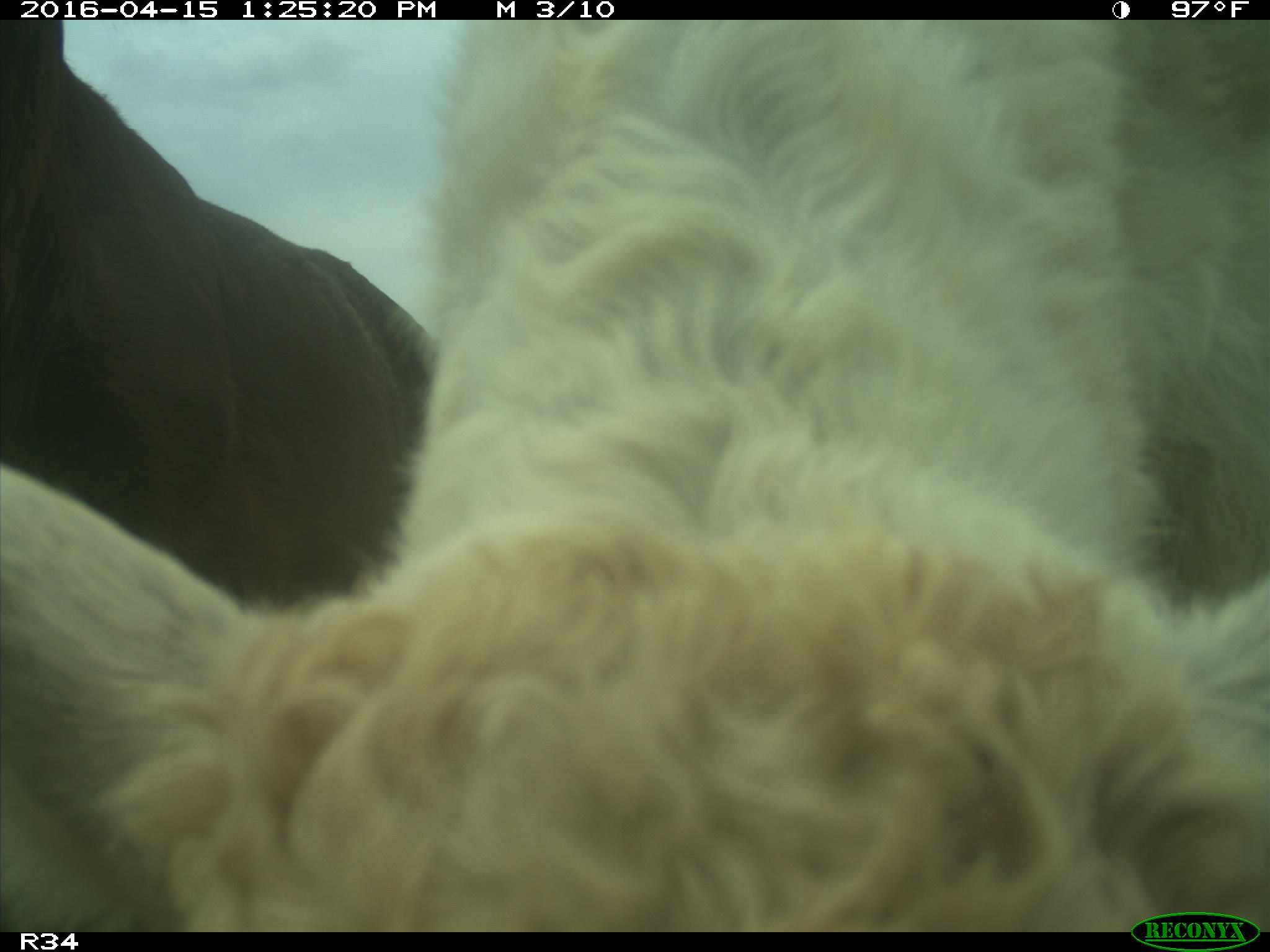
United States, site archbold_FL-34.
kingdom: Animalia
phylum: Chordata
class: Mammalia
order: Artiodactyla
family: Bovidae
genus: Bos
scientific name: Bos taurus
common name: domestic cow